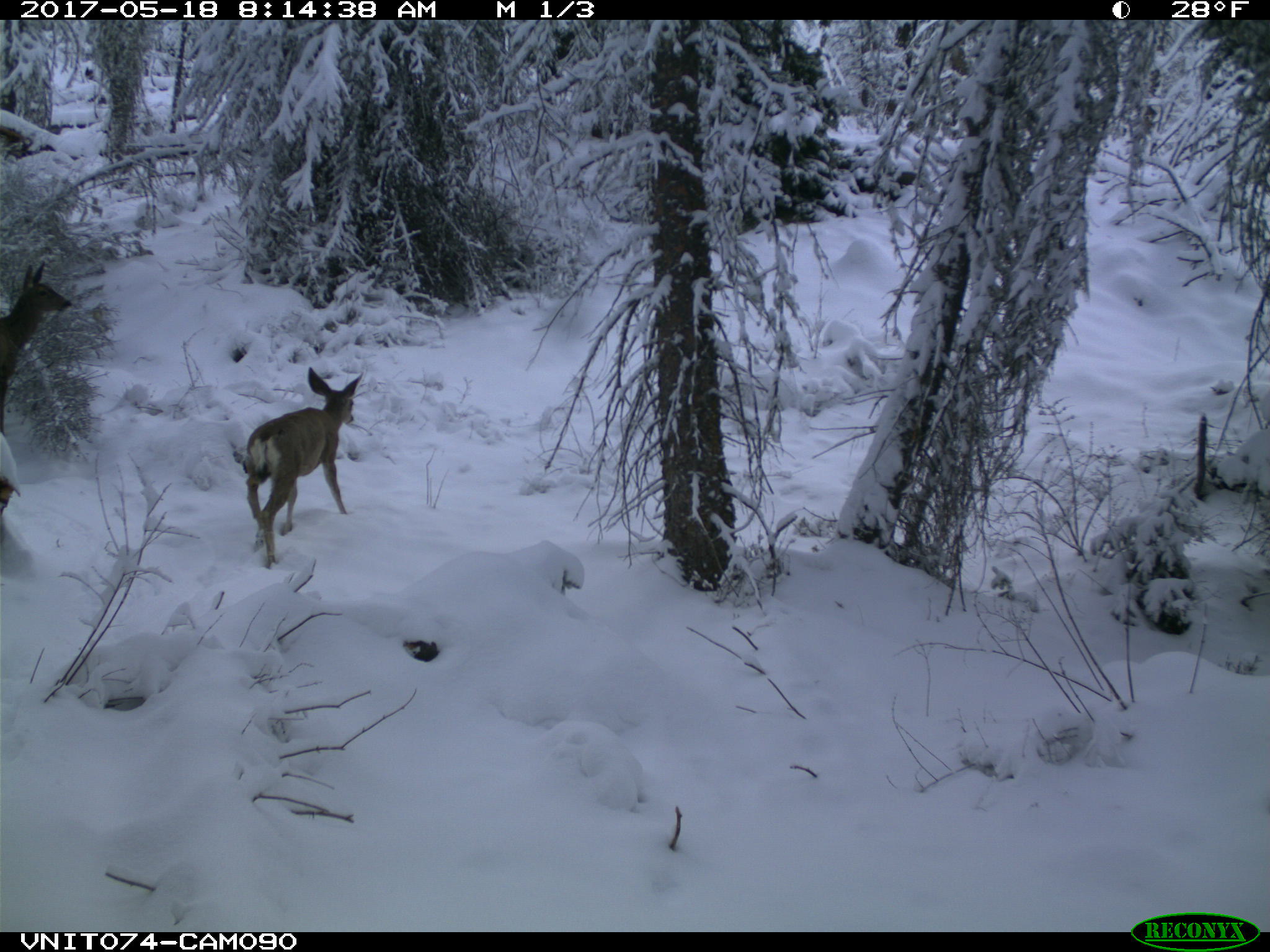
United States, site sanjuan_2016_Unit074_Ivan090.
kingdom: Animalia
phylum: Chordata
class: Mammalia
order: Artiodactyla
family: Cervidae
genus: Odocoileus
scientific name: Odocoileus hemionus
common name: mule deer